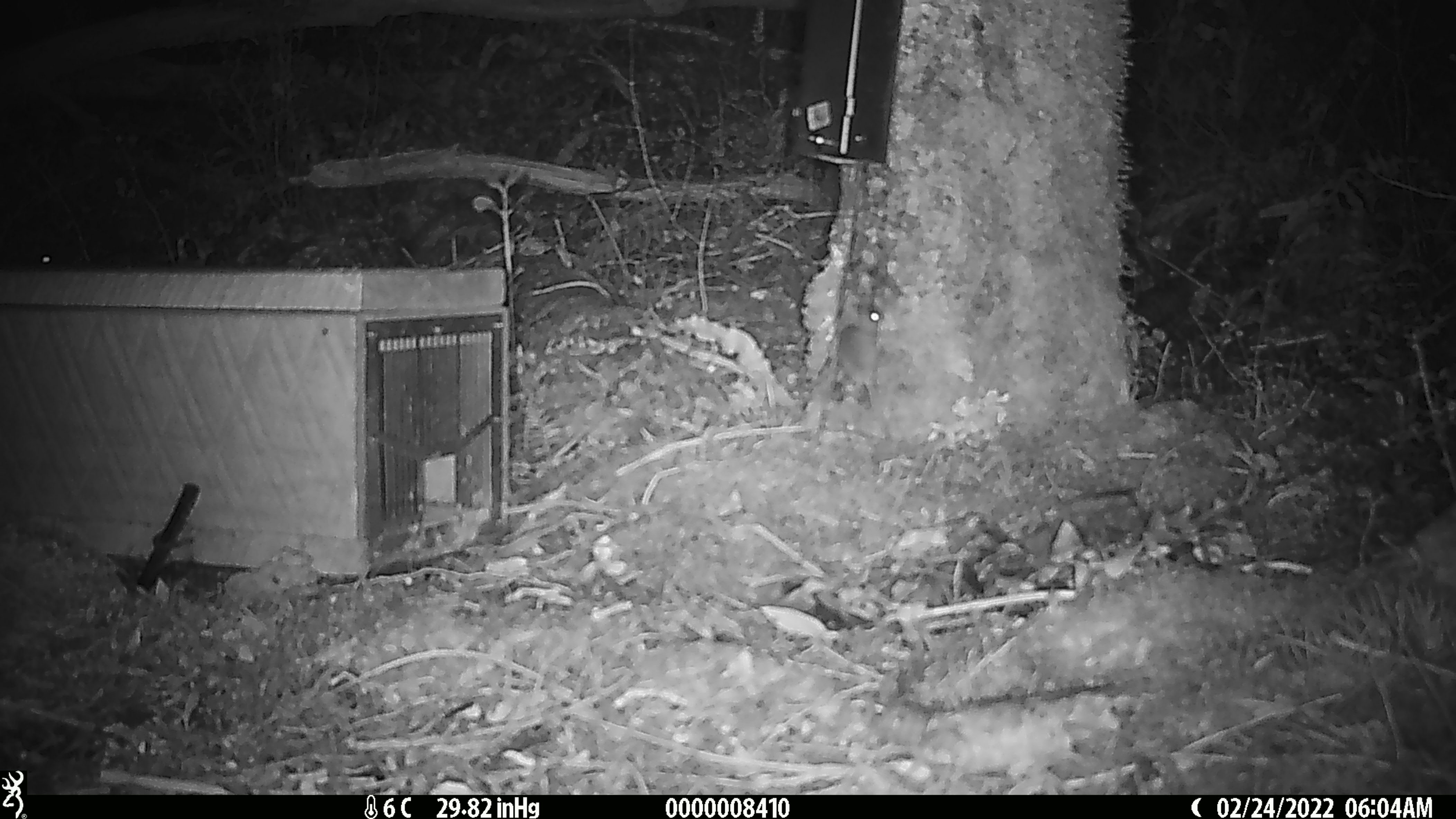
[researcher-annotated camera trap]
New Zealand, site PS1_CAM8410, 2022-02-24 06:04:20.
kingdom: Animalia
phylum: Chordata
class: Mammalia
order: Rodentia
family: Muridae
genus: Mus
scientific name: Mus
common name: mouse